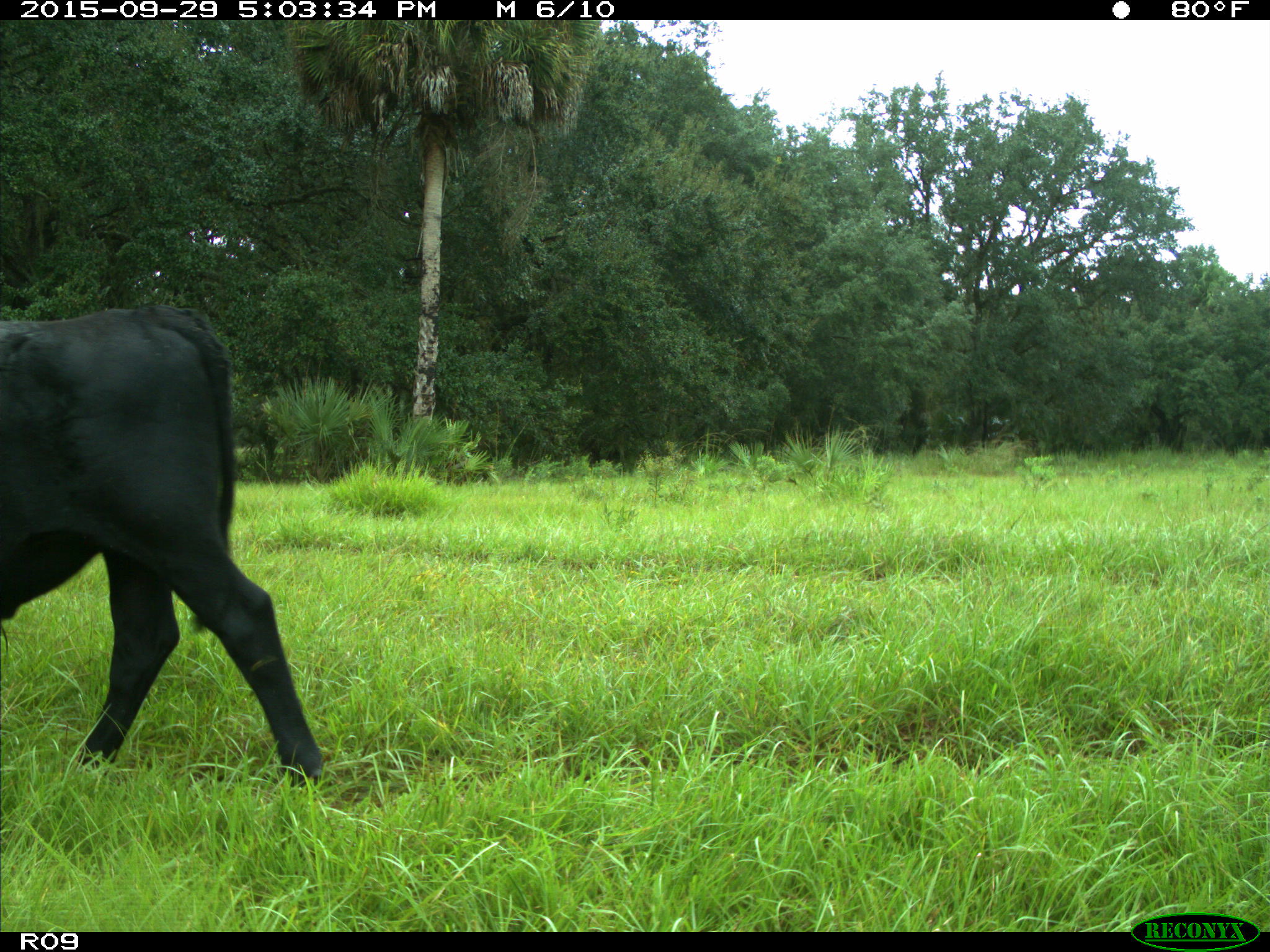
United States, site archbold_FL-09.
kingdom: Animalia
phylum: Chordata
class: Mammalia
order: Artiodactyla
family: Bovidae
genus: Bos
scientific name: Bos taurus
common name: domestic cow